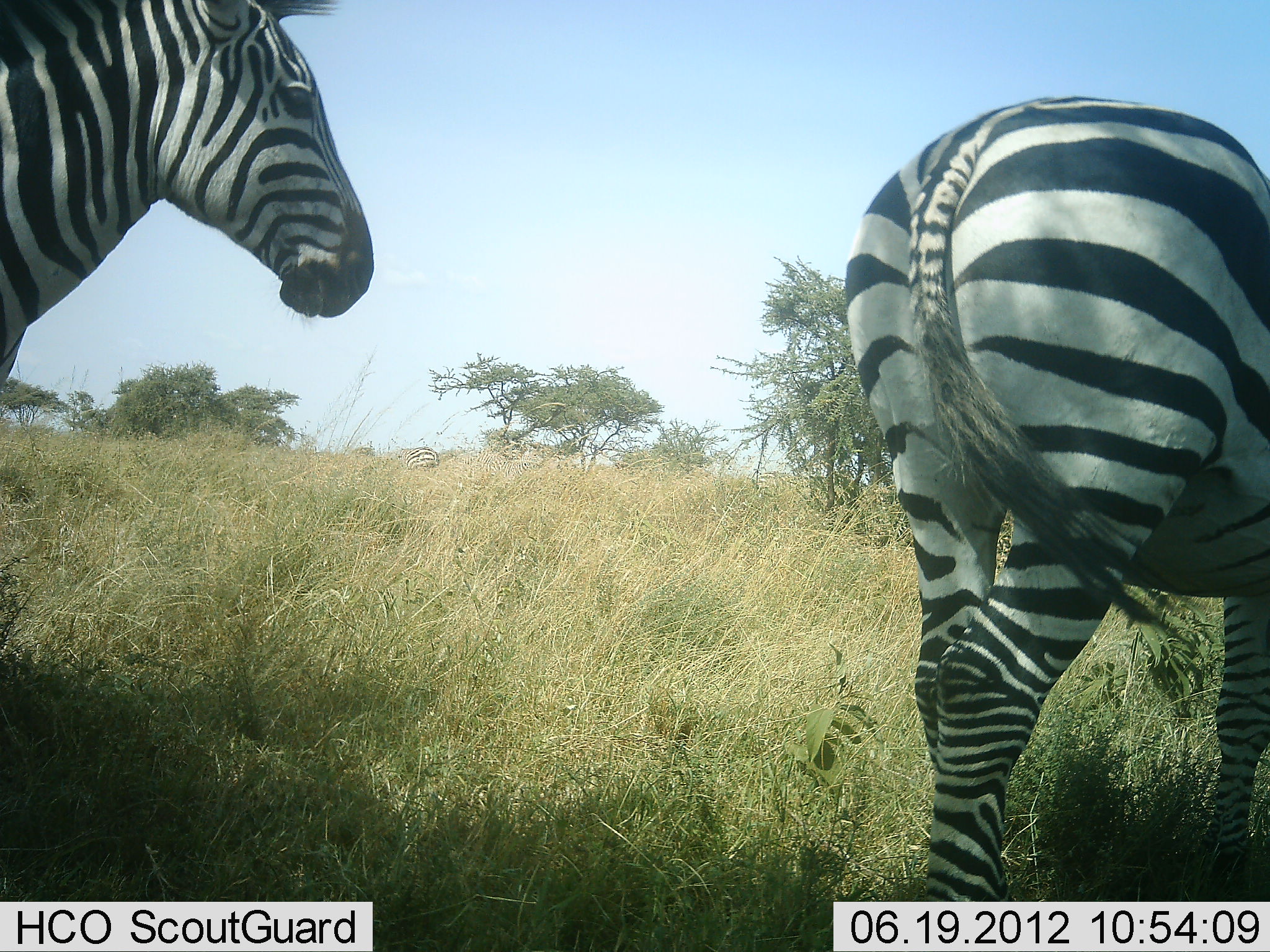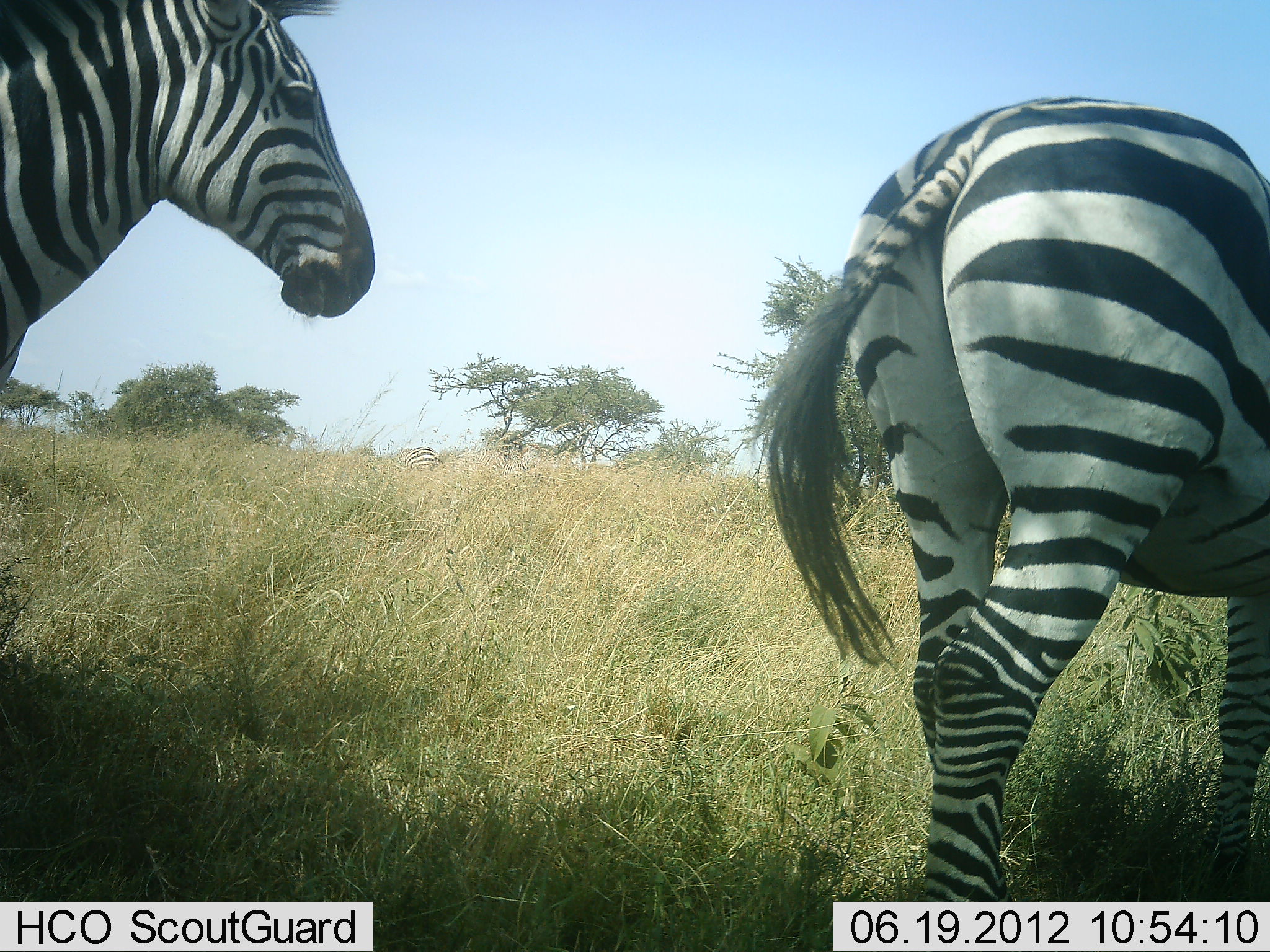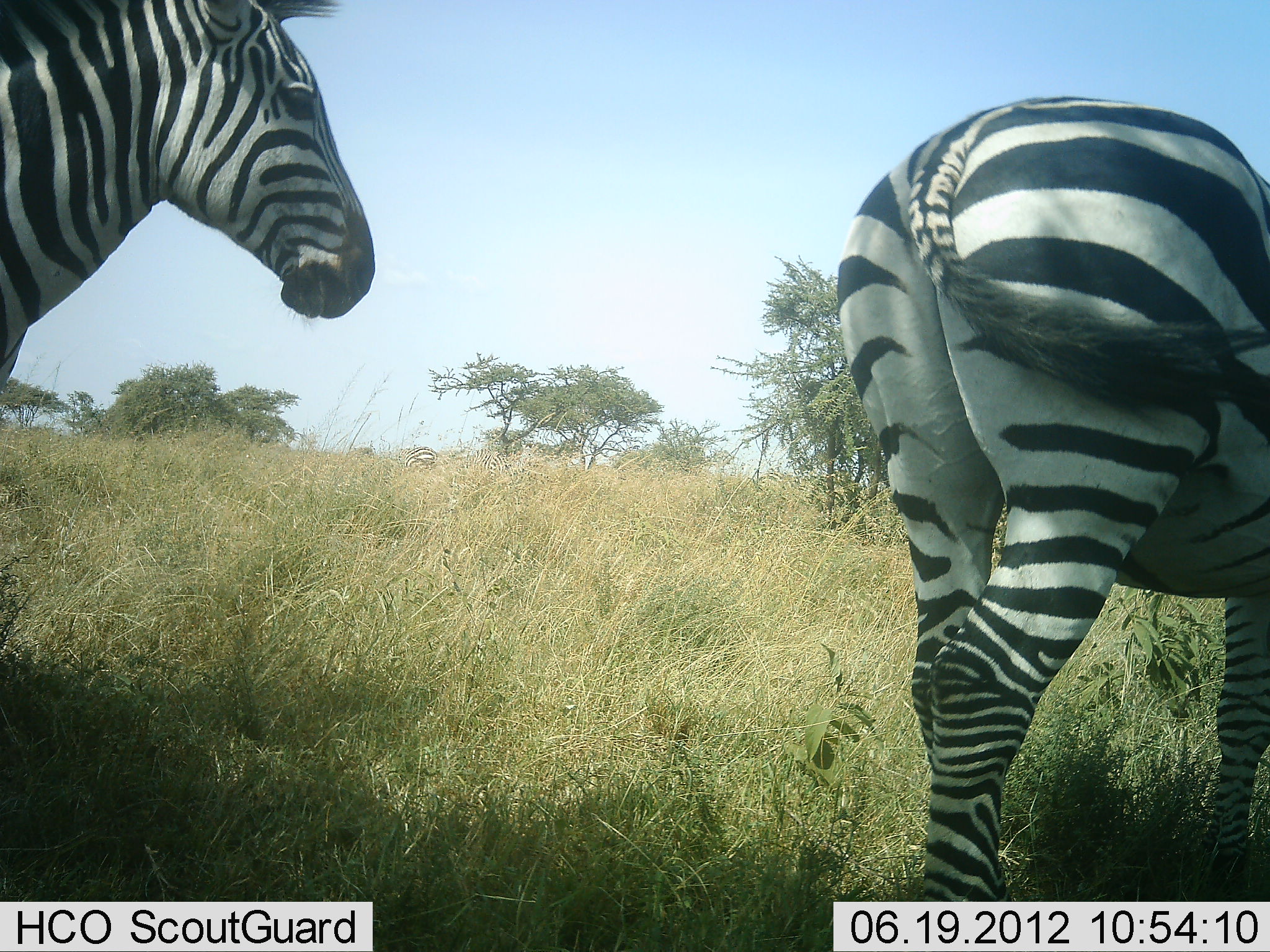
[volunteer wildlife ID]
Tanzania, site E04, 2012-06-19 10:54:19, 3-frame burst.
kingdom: Animalia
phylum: Chordata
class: Mammalia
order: Perissodactyla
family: Equidae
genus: Equus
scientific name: Equus quagga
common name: plains zebra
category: zebra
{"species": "zebra (plains zebra) (Equus quagga)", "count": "2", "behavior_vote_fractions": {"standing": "100%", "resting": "0%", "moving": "0%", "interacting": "0%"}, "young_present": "0%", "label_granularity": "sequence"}